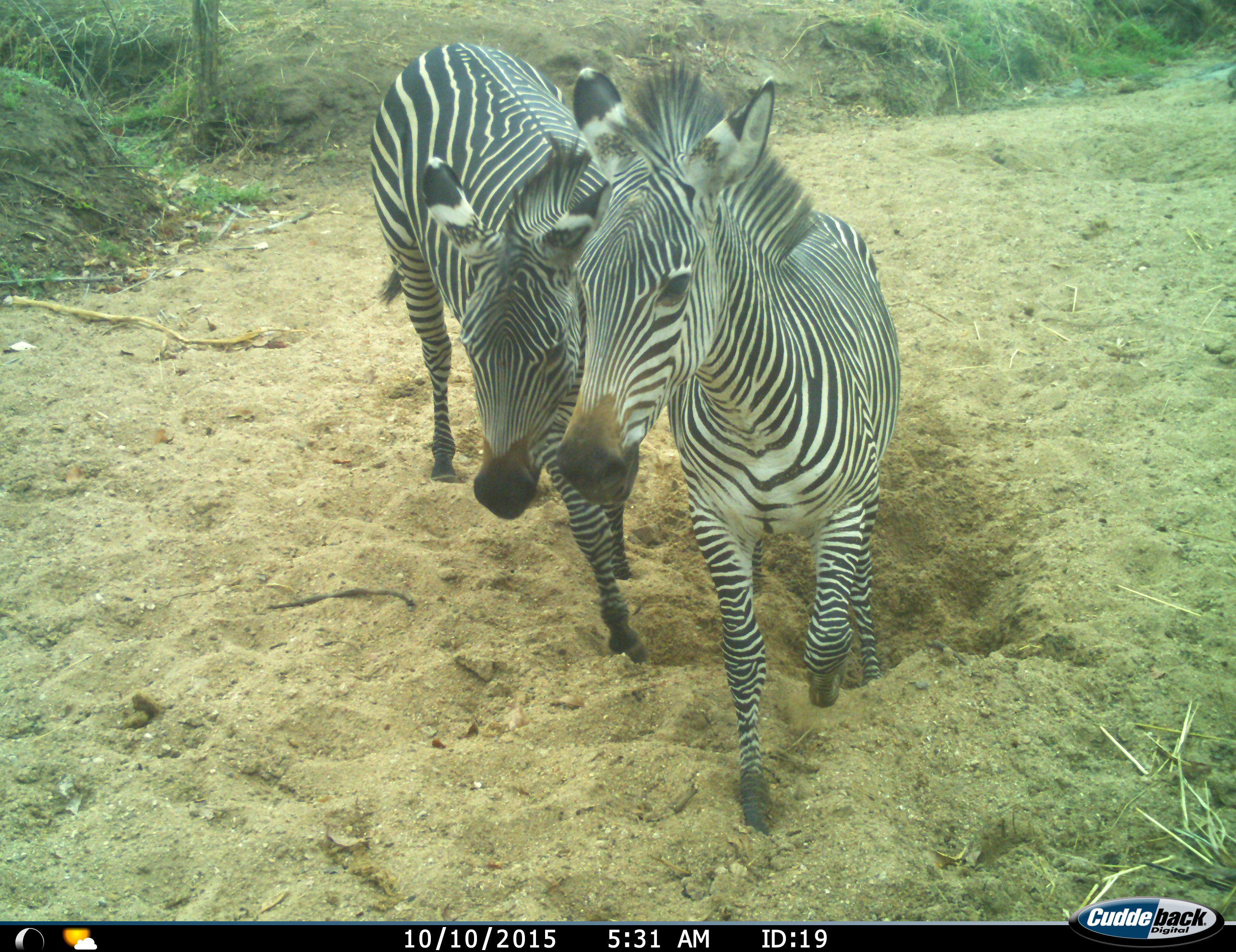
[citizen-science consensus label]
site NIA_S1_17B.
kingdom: Animalia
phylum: Chordata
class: Mammalia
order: Perissodactyla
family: Equidae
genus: Equus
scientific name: Equus quagga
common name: plains zebra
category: zebraplains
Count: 2.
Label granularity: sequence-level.